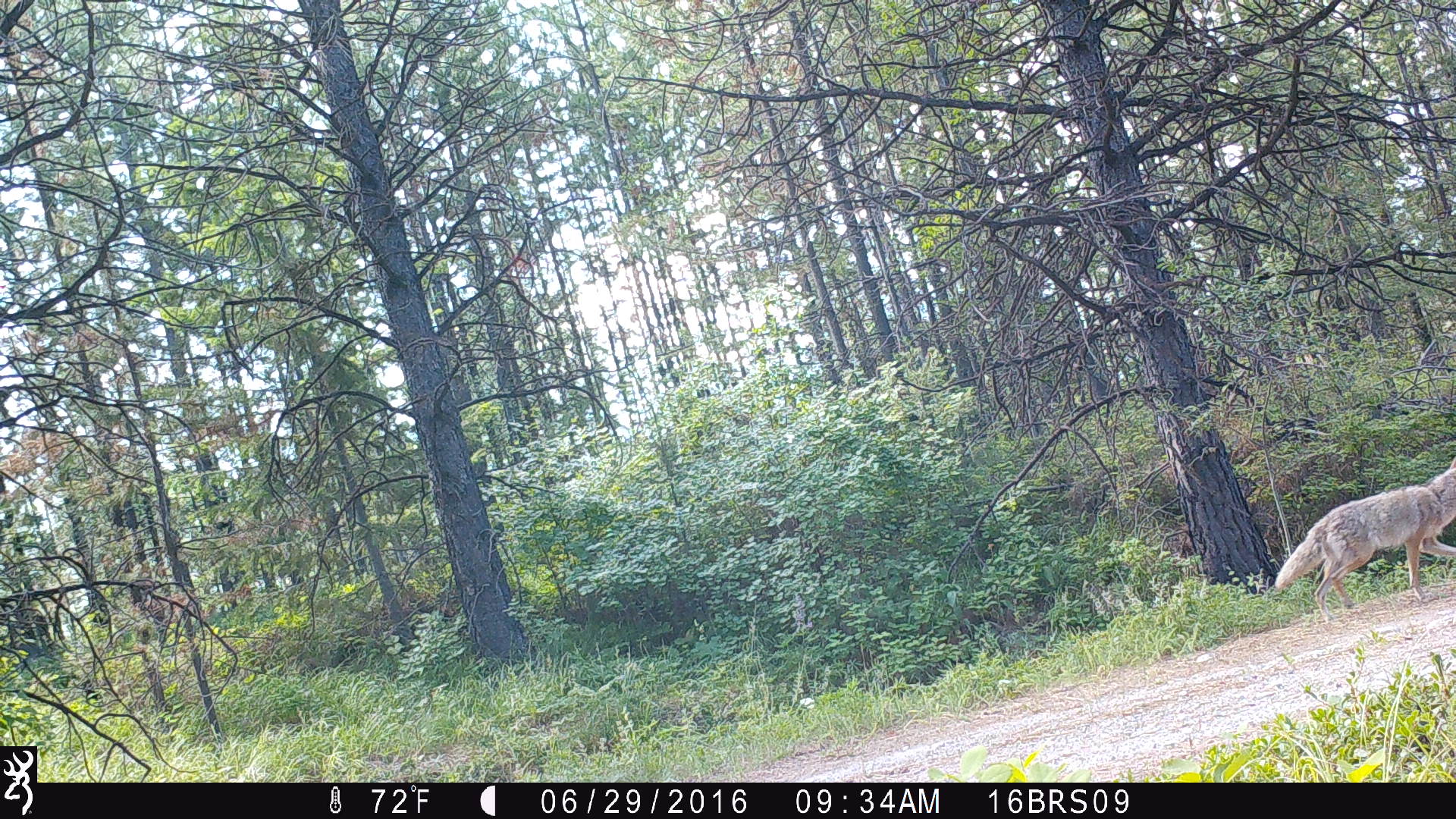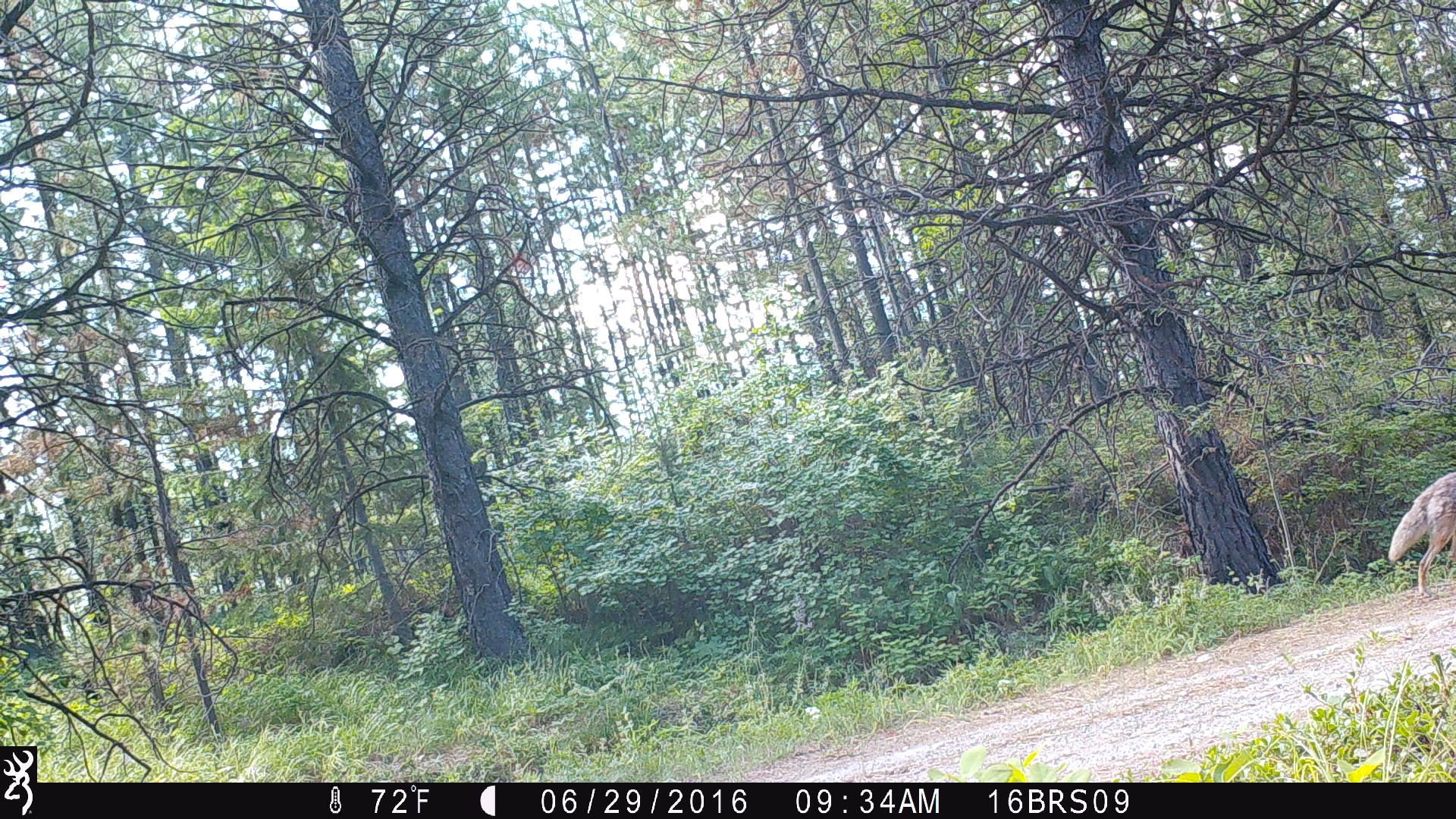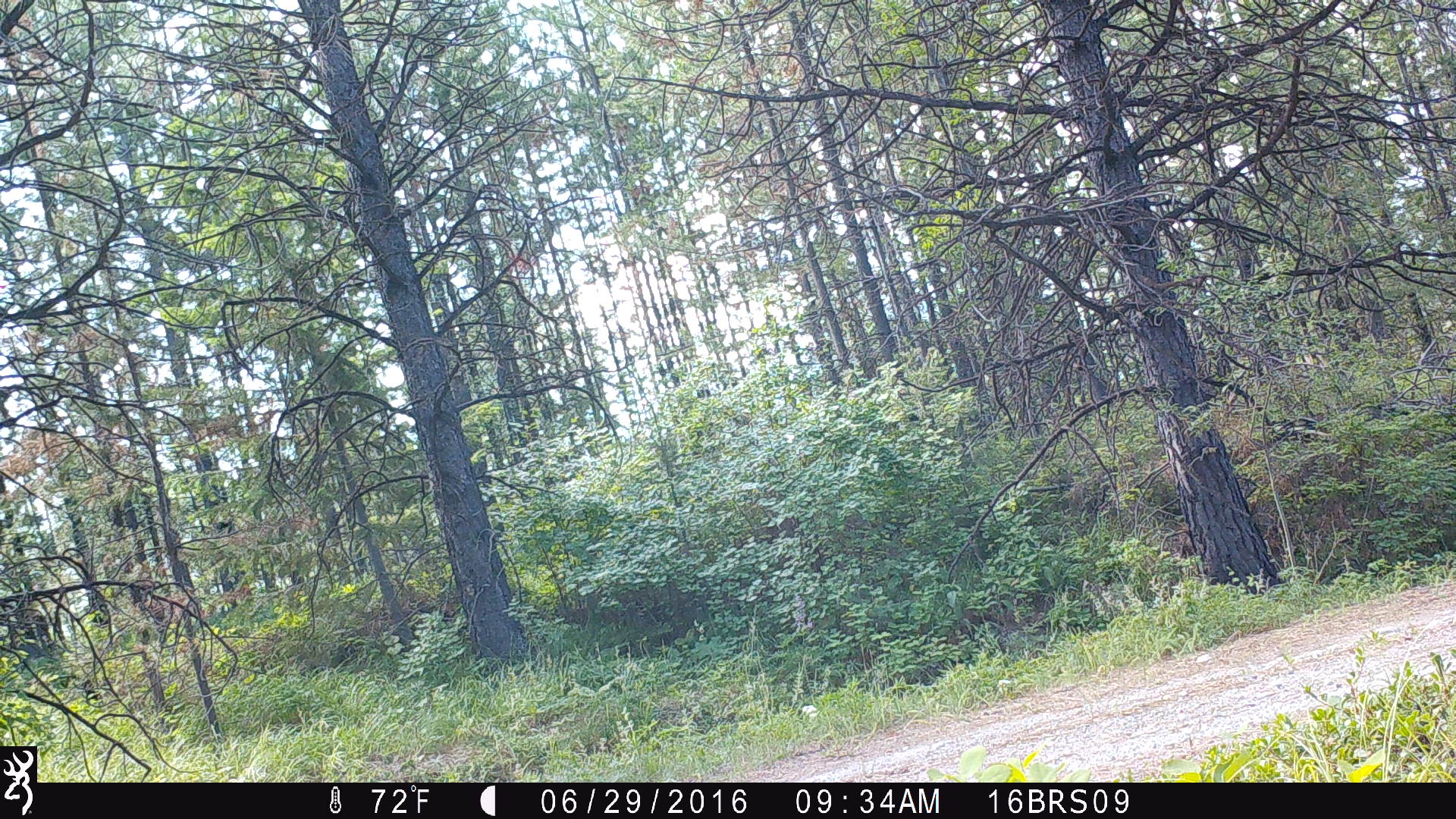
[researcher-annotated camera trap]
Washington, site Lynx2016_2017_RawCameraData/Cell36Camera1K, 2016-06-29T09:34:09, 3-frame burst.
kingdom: Animalia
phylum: Chordata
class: Mammalia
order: Carnivora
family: Canidae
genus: Canis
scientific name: Canis latrans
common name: coyote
Canis latrans (coyote). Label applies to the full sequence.